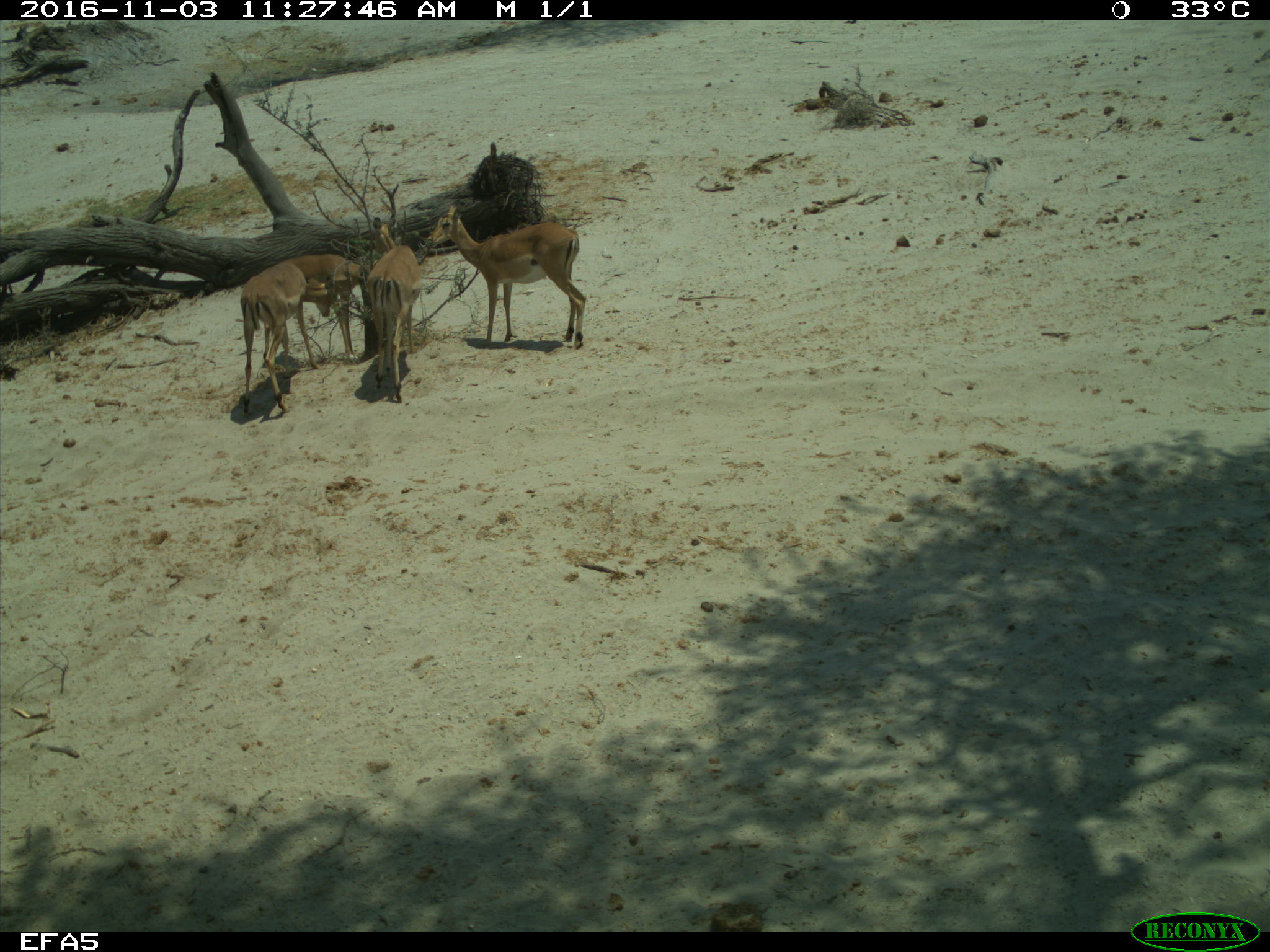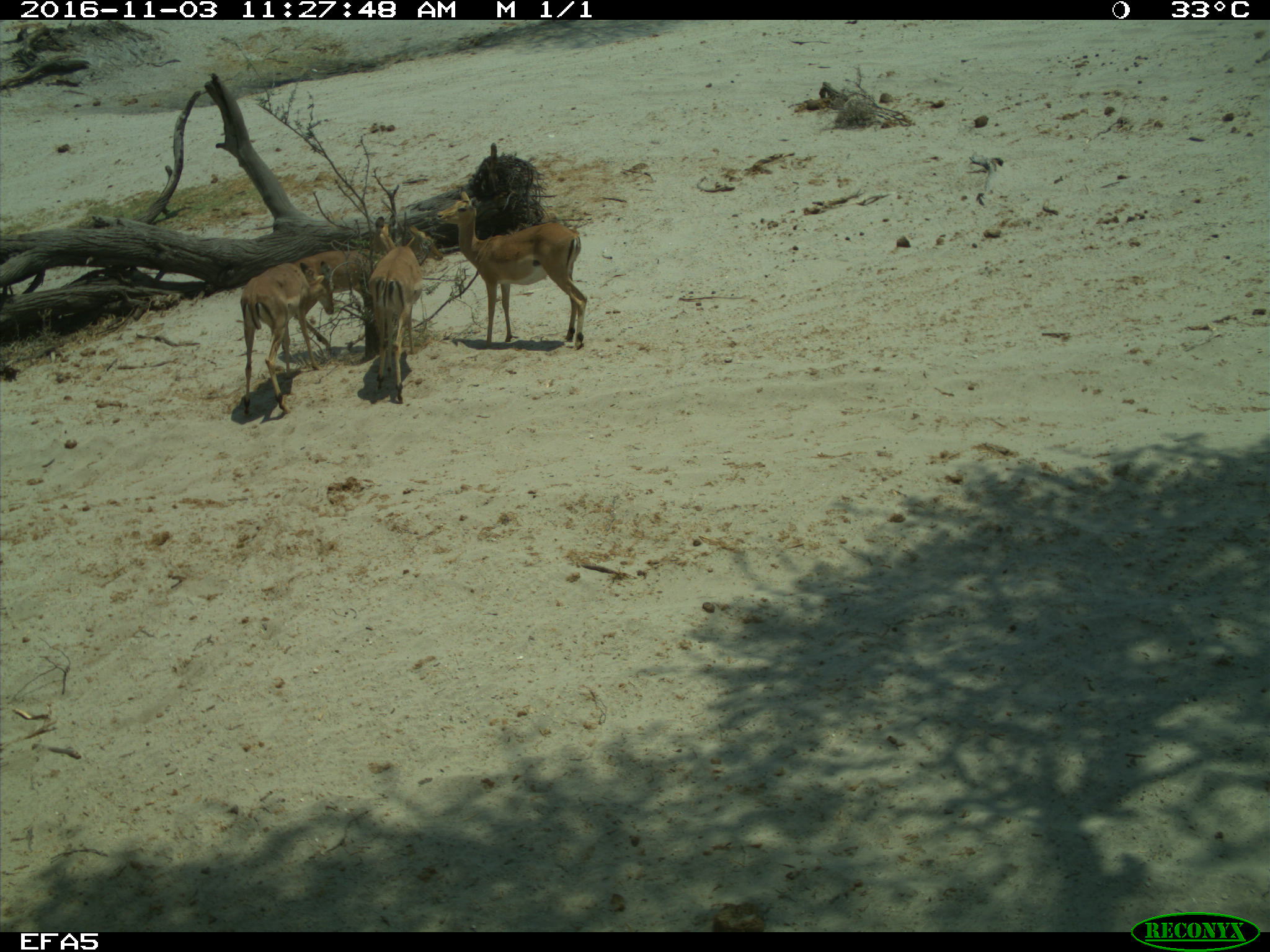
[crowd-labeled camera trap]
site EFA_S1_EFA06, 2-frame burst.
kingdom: Animalia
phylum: Chordata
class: Mammalia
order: Artiodactyla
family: Bovidae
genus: Aepyceros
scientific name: Aepyceros melampus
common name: impala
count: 4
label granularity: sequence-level